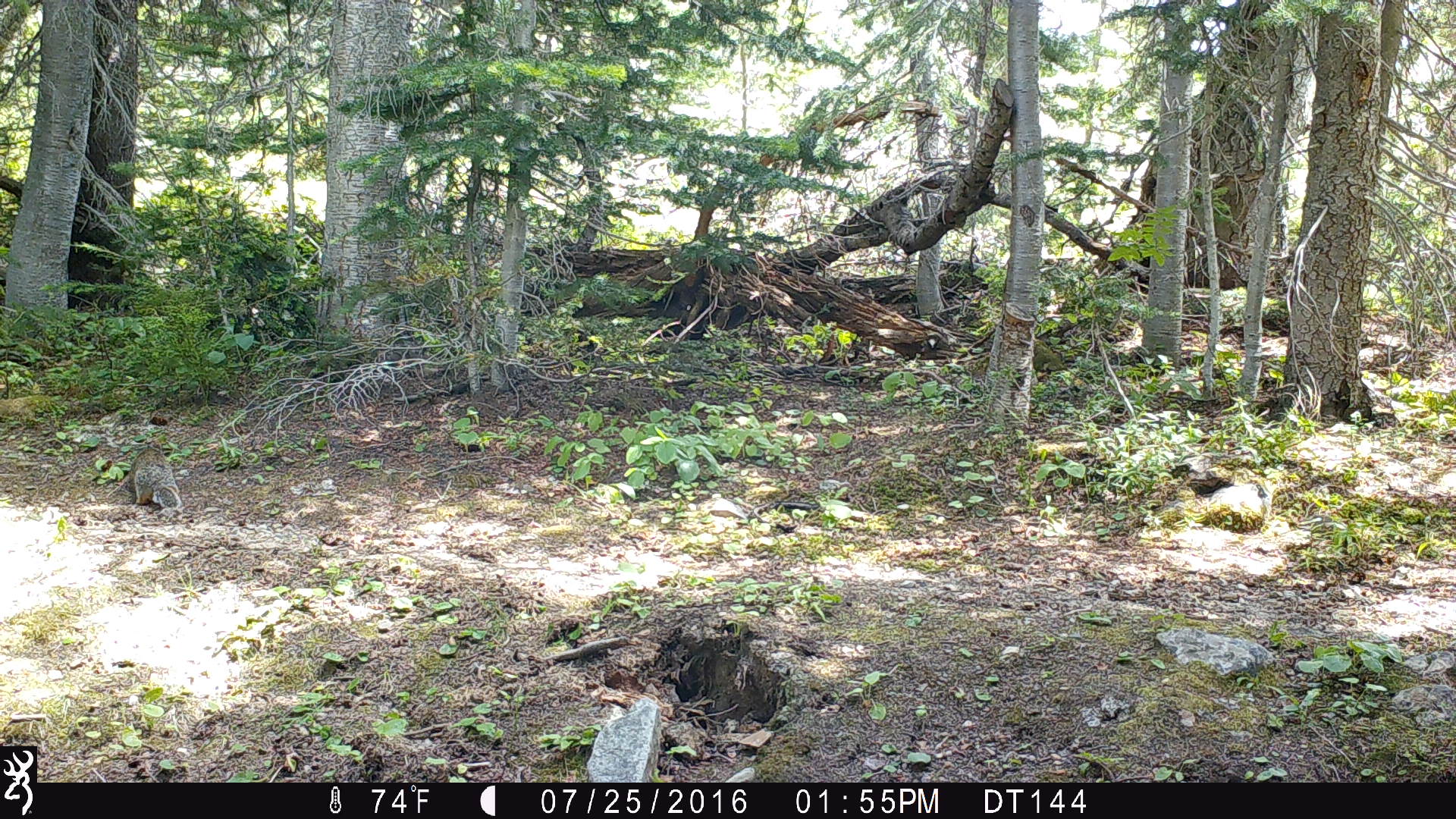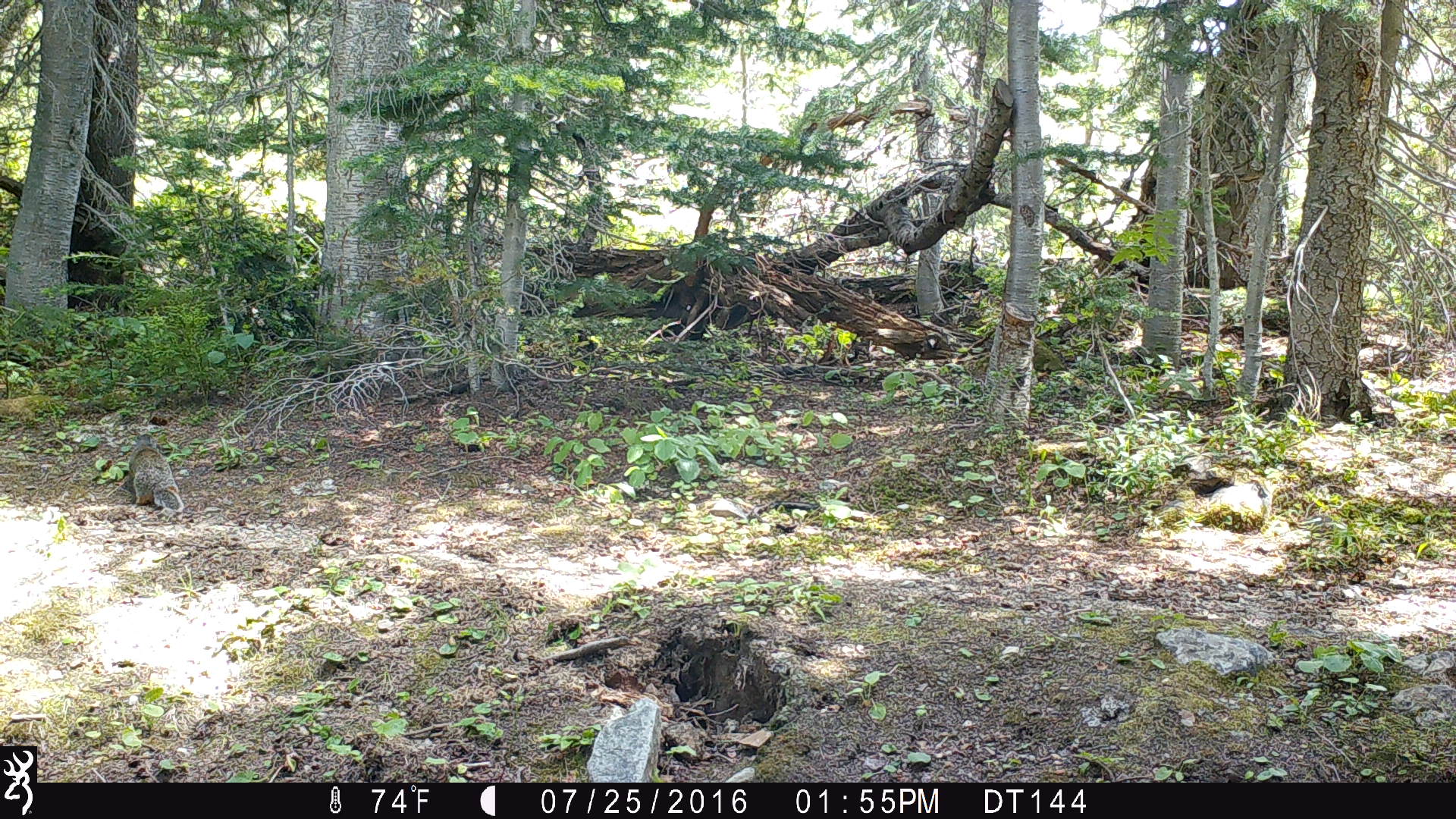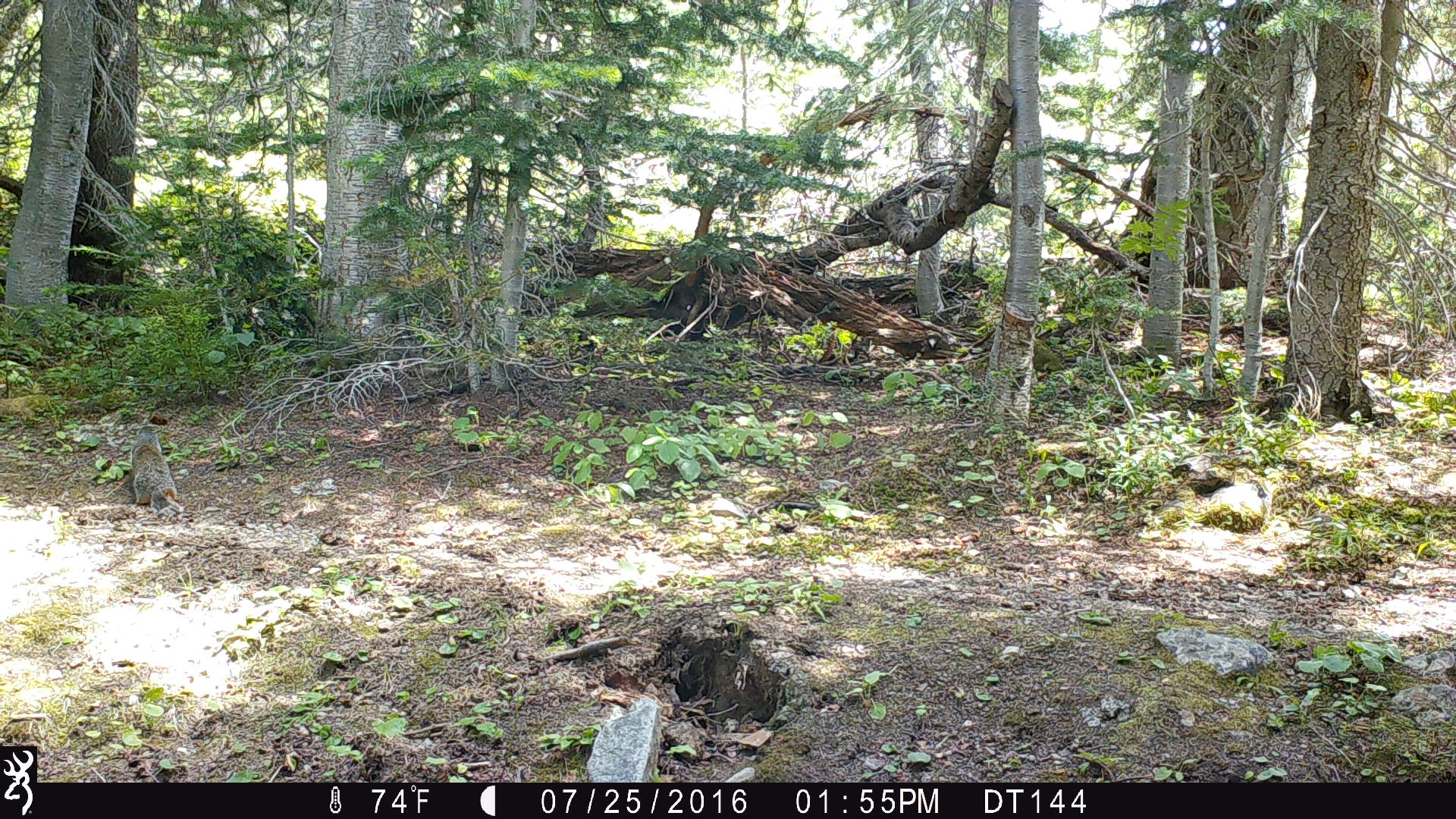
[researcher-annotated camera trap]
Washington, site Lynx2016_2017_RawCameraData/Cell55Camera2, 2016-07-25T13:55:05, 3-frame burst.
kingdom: Animalia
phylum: Chordata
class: Mammalia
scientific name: Mammalia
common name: small mammal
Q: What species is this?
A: Small mammal (Mammalia).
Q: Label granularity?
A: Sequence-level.